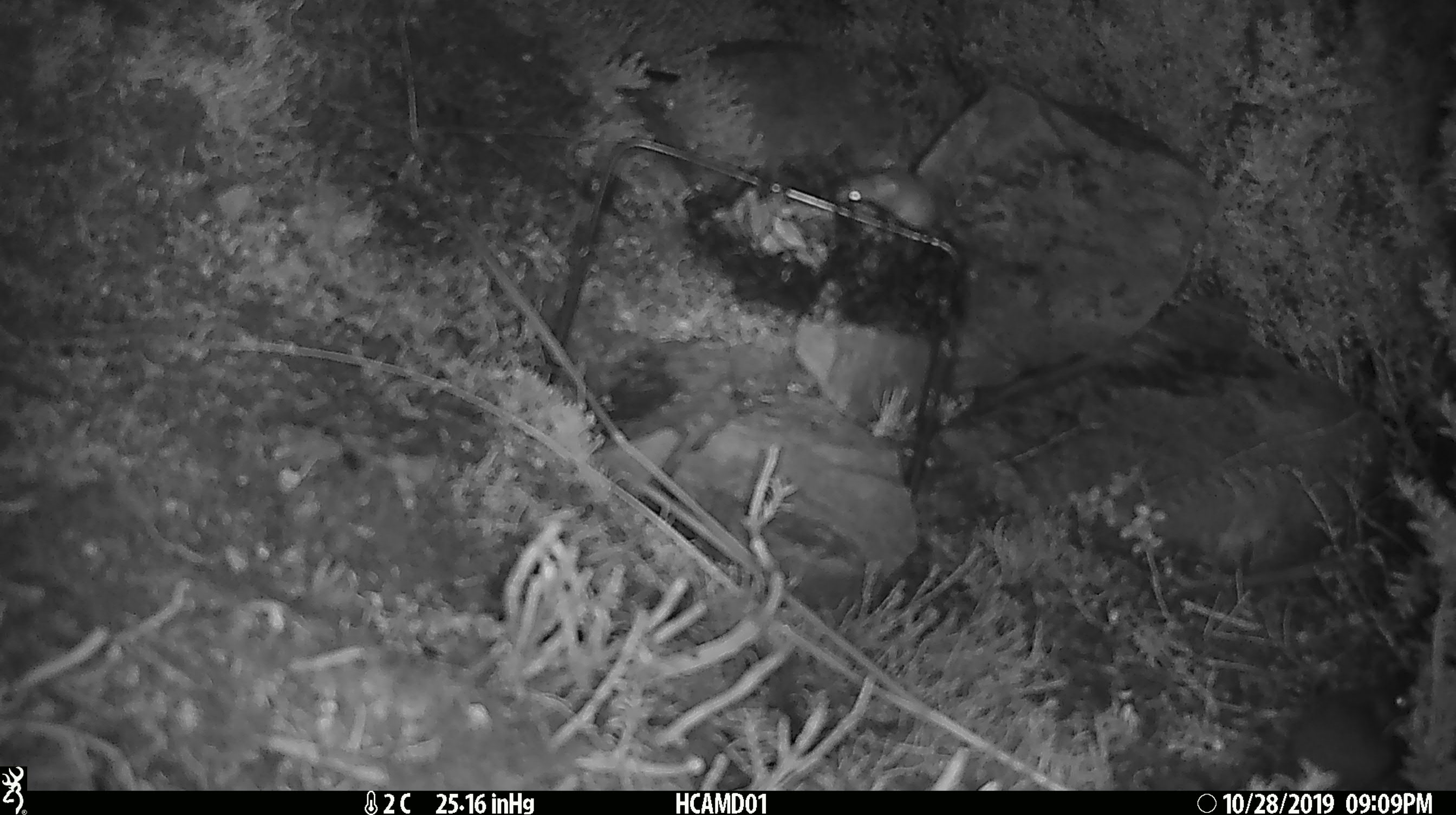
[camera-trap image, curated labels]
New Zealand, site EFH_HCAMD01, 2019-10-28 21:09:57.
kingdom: Animalia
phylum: Chordata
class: Mammalia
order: Rodentia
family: Muridae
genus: Mus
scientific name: Mus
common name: mouse